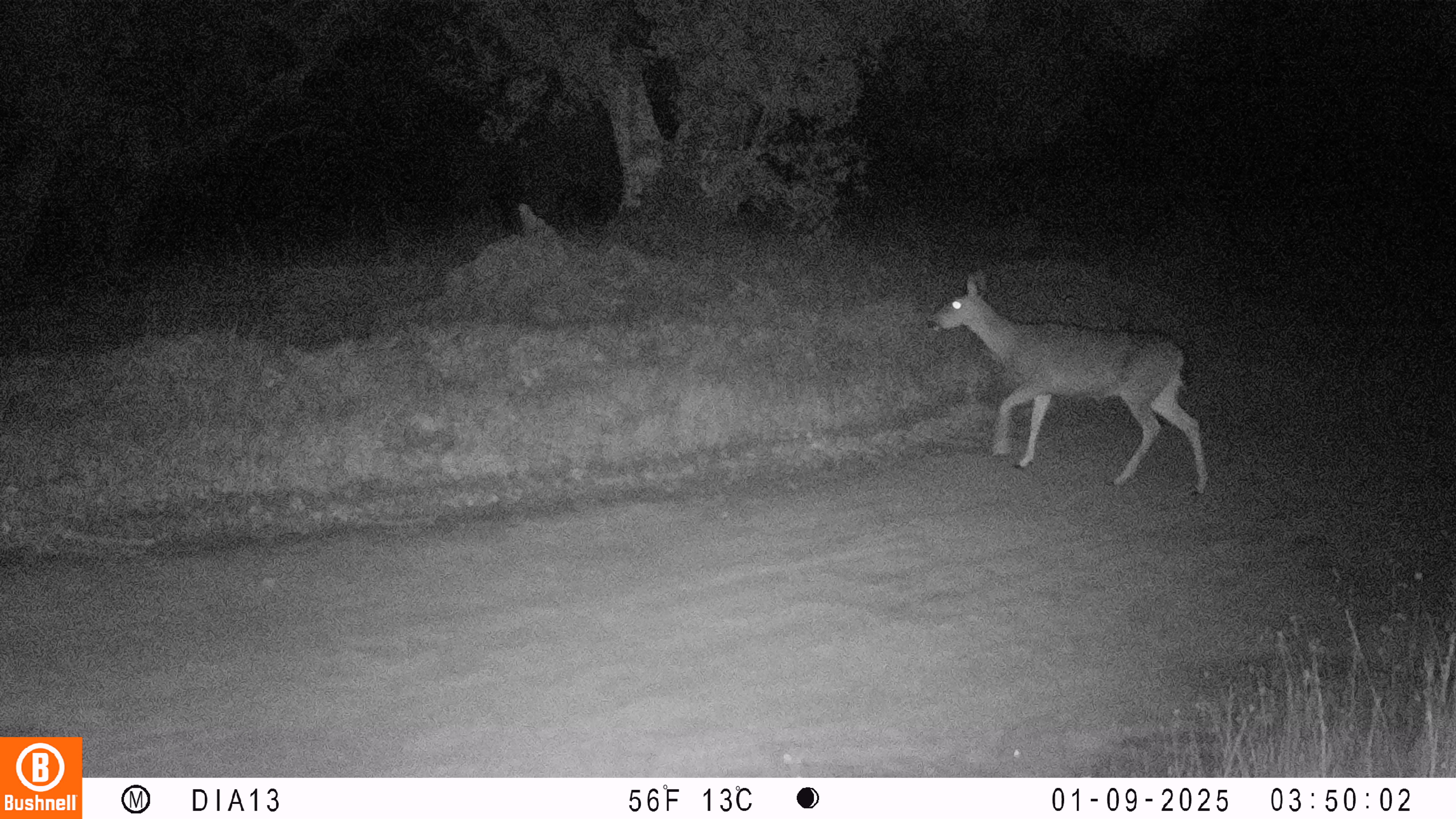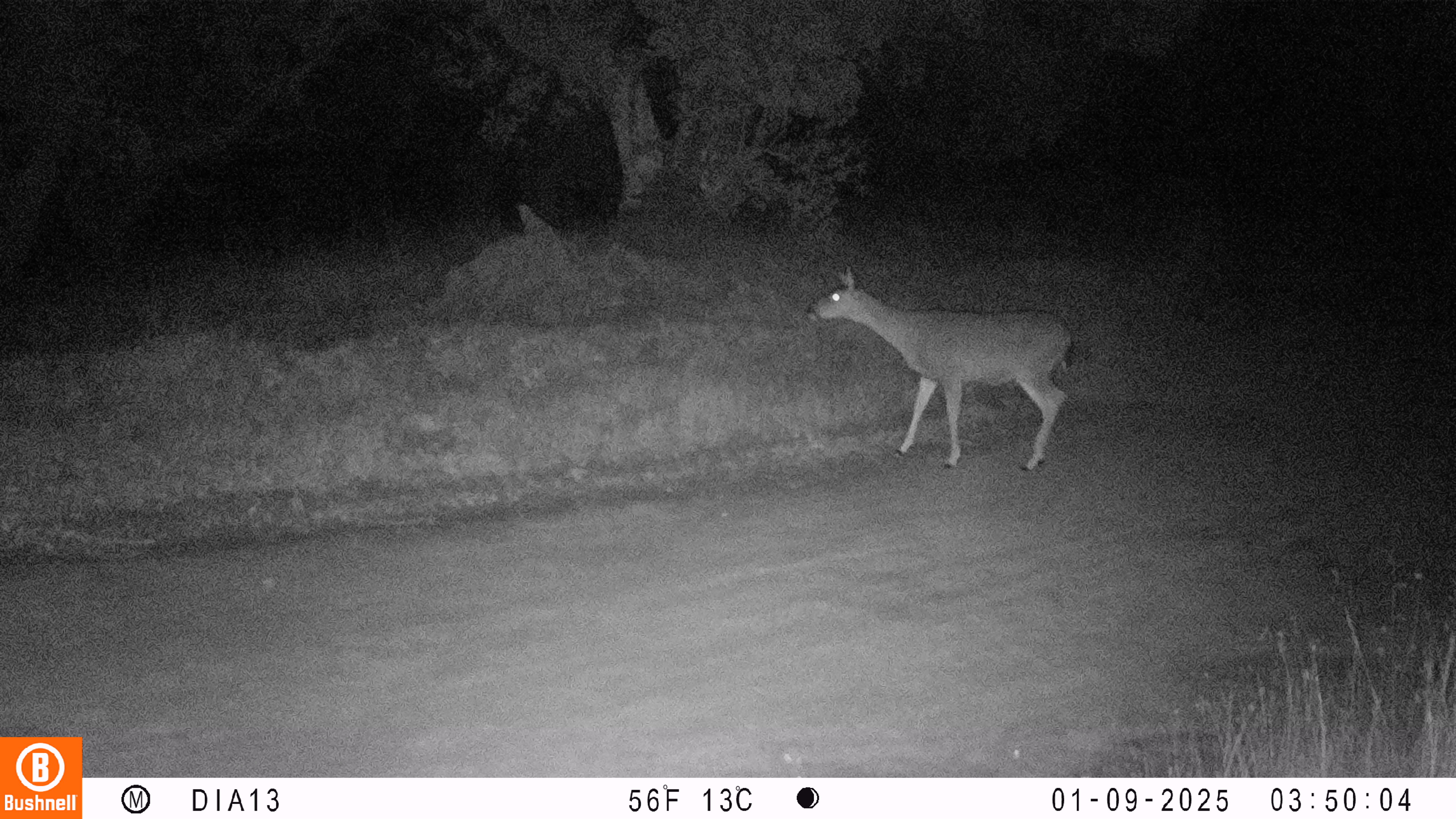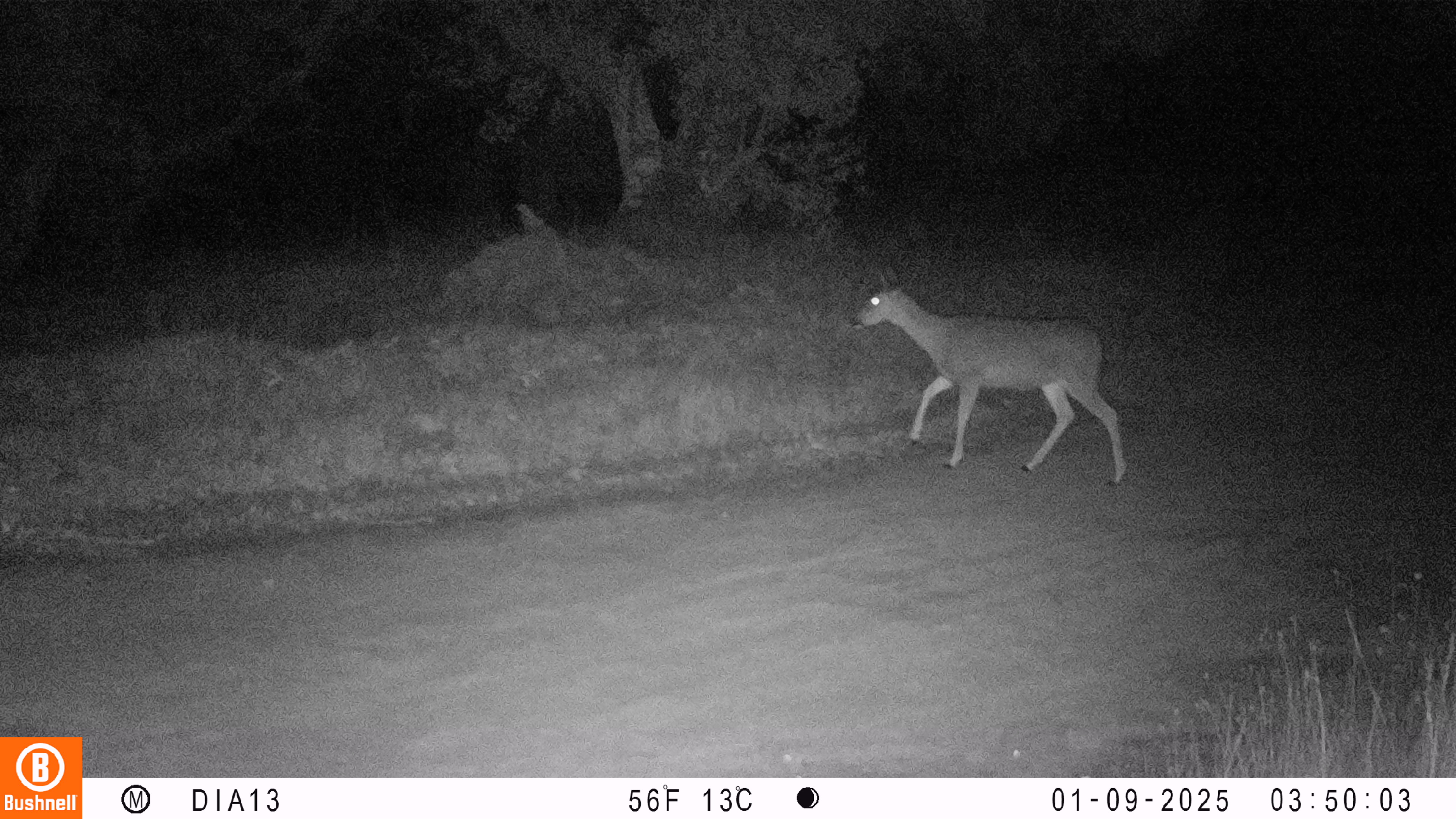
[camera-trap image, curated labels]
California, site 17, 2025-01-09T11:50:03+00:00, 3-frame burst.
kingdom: Animalia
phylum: Chordata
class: Mammalia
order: Artiodactyla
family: Cervidae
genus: Odocoileus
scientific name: Odocoileus hemionus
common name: mule deer